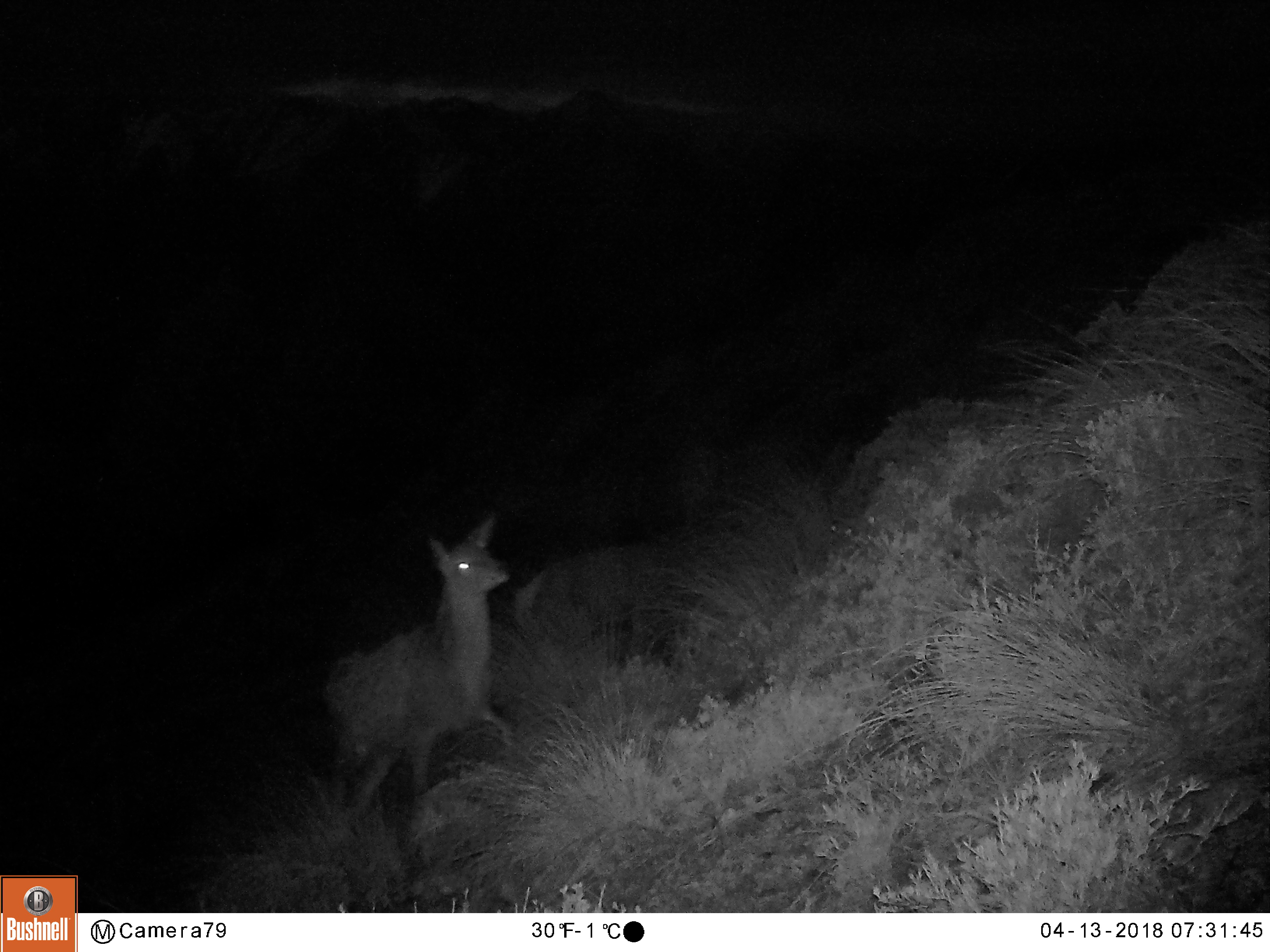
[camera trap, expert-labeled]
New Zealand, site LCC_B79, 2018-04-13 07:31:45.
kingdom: Animalia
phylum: Chordata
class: Mammalia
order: Artiodactyla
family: Cervidae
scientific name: Cervidae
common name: deer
Deer (Cervidae).